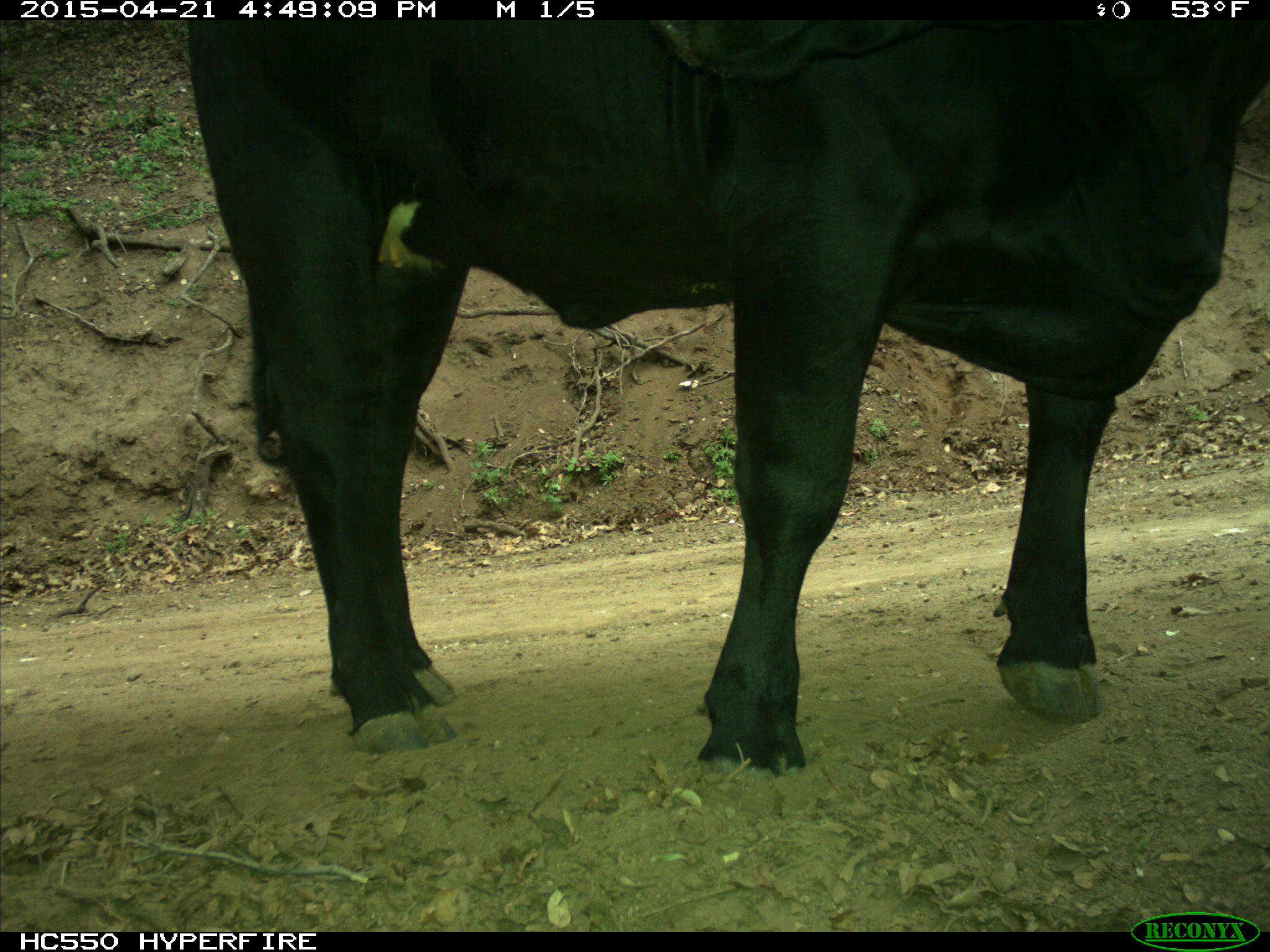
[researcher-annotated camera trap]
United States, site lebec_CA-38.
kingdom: Animalia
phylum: Chordata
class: Mammalia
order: Artiodactyla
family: Bovidae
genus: Bos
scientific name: Bos taurus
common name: domestic cow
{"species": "Bos taurus (domestic cow)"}